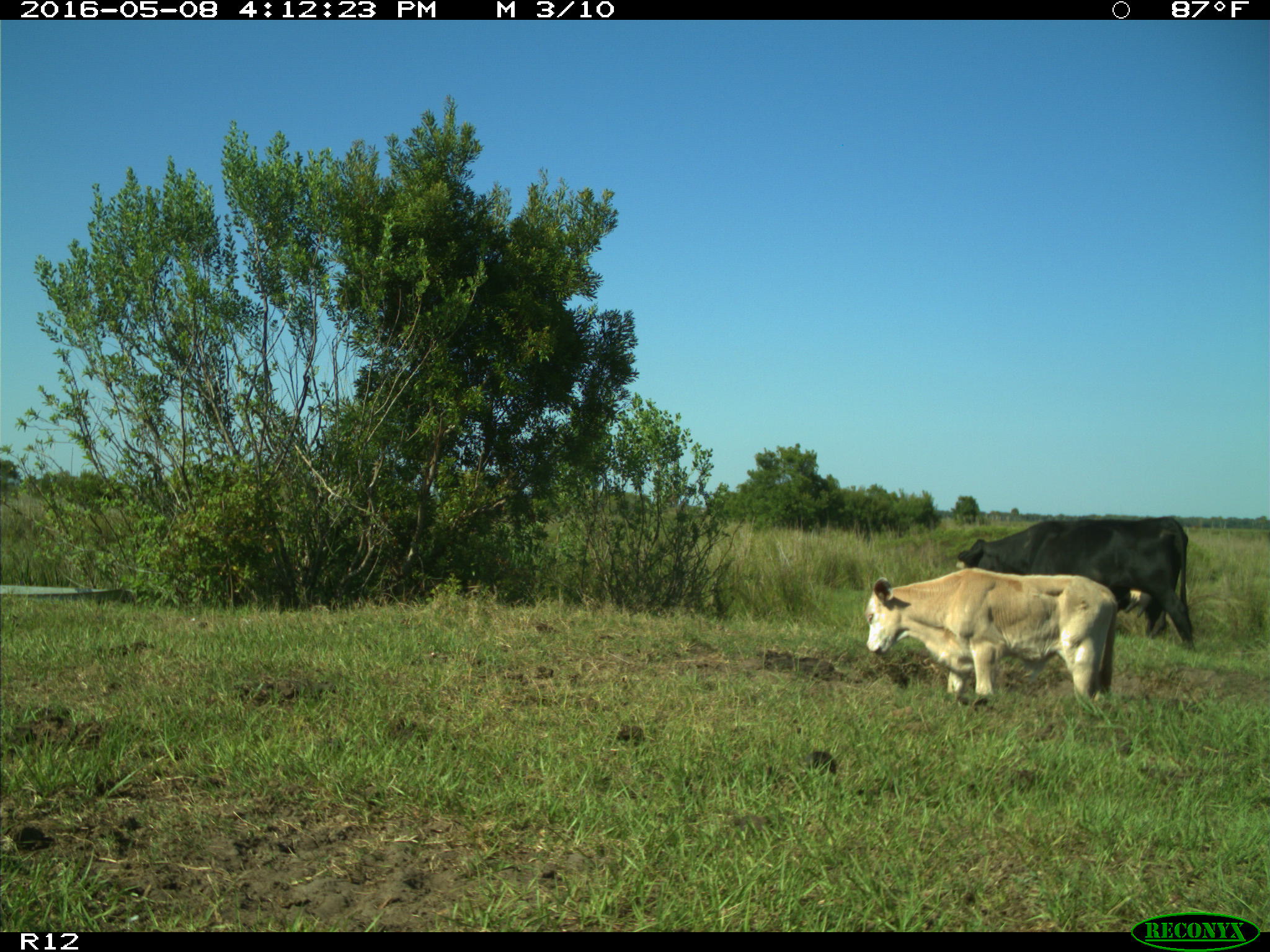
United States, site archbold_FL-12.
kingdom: Animalia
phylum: Chordata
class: Mammalia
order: Artiodactyla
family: Bovidae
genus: Bos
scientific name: Bos taurus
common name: domestic cow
Bos taurus (domestic cow).